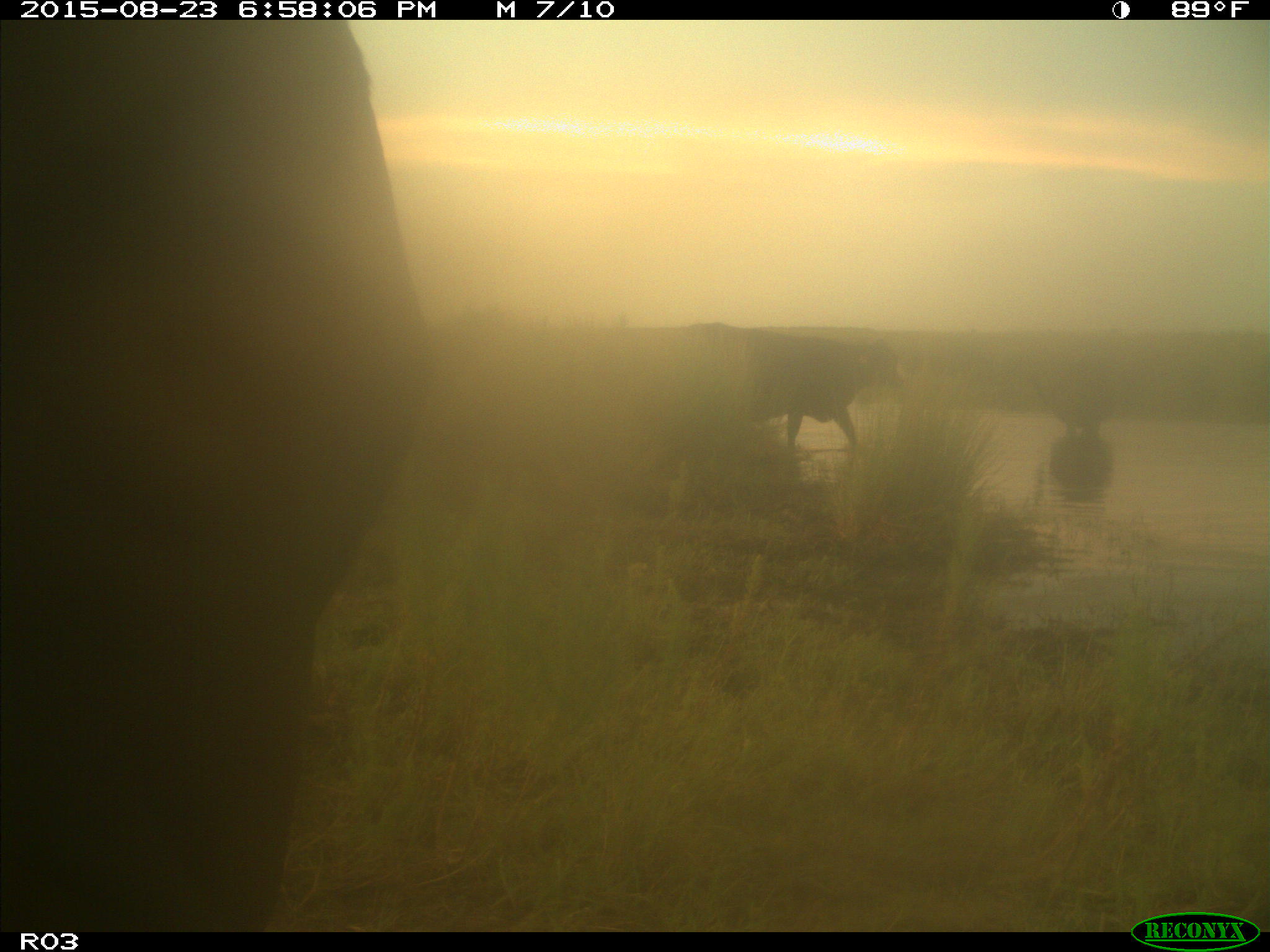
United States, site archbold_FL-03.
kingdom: Animalia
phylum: Chordata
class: Mammalia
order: Artiodactyla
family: Bovidae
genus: Bos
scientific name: Bos taurus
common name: domestic cow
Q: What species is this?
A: Bos taurus (domestic cow).